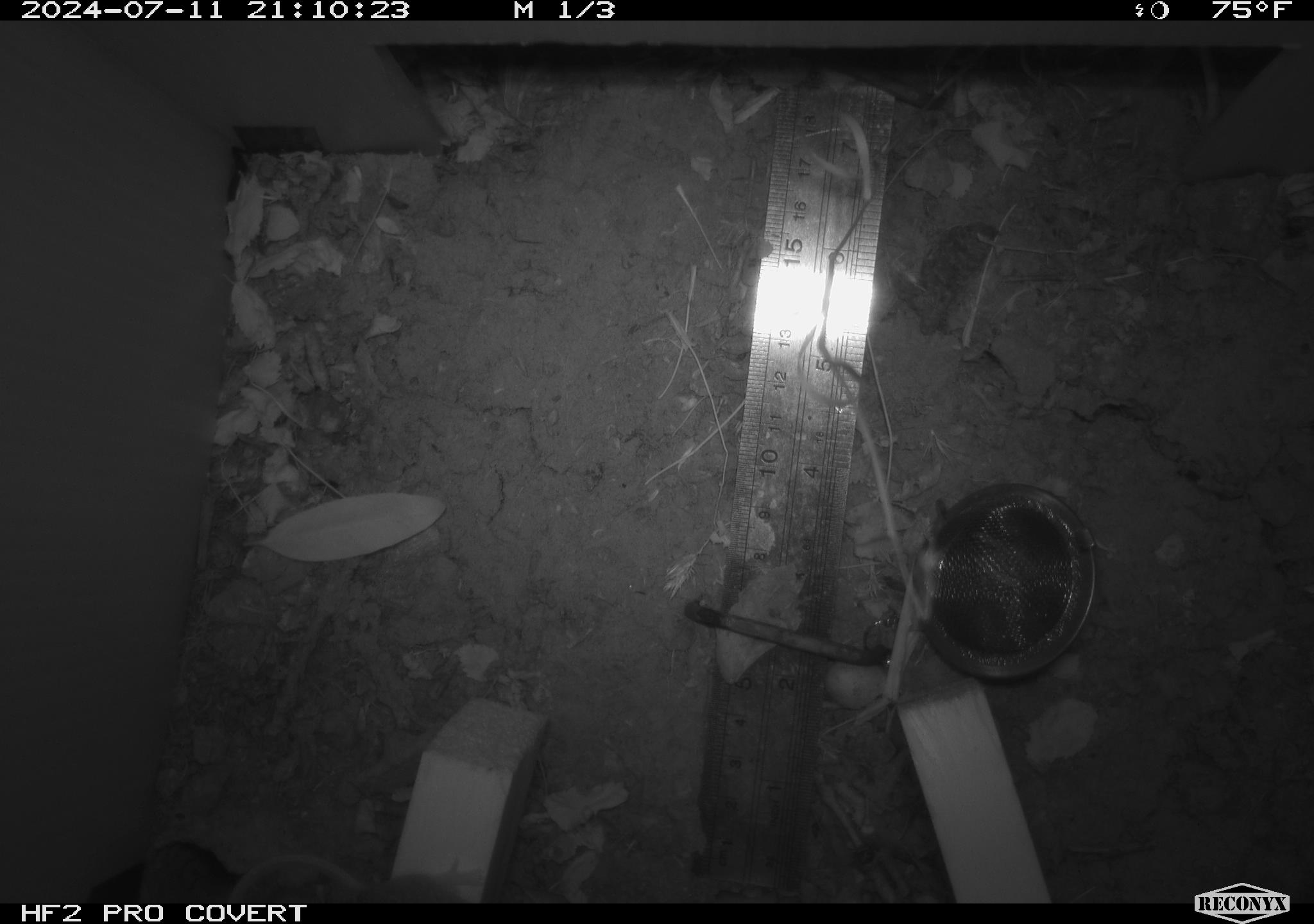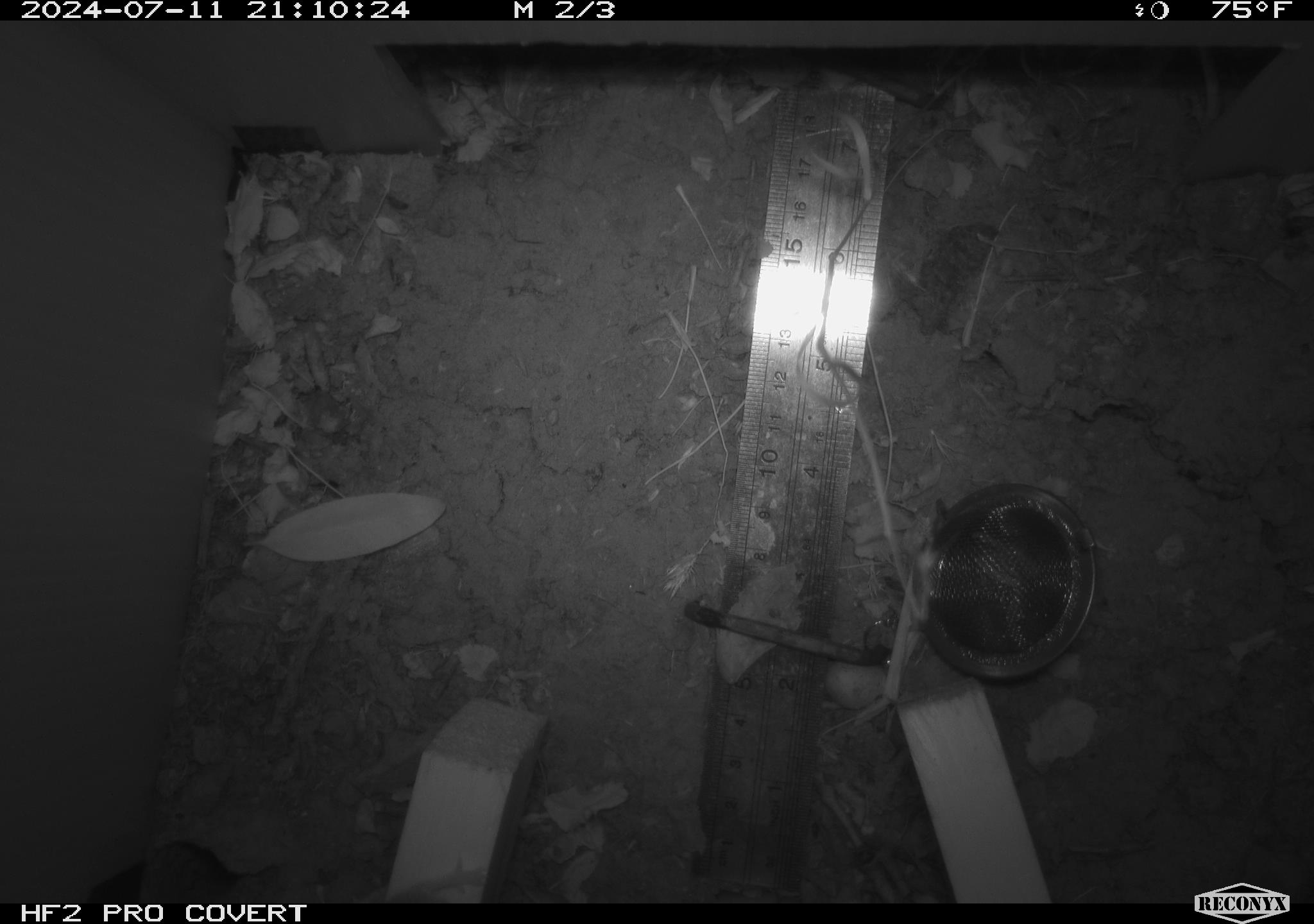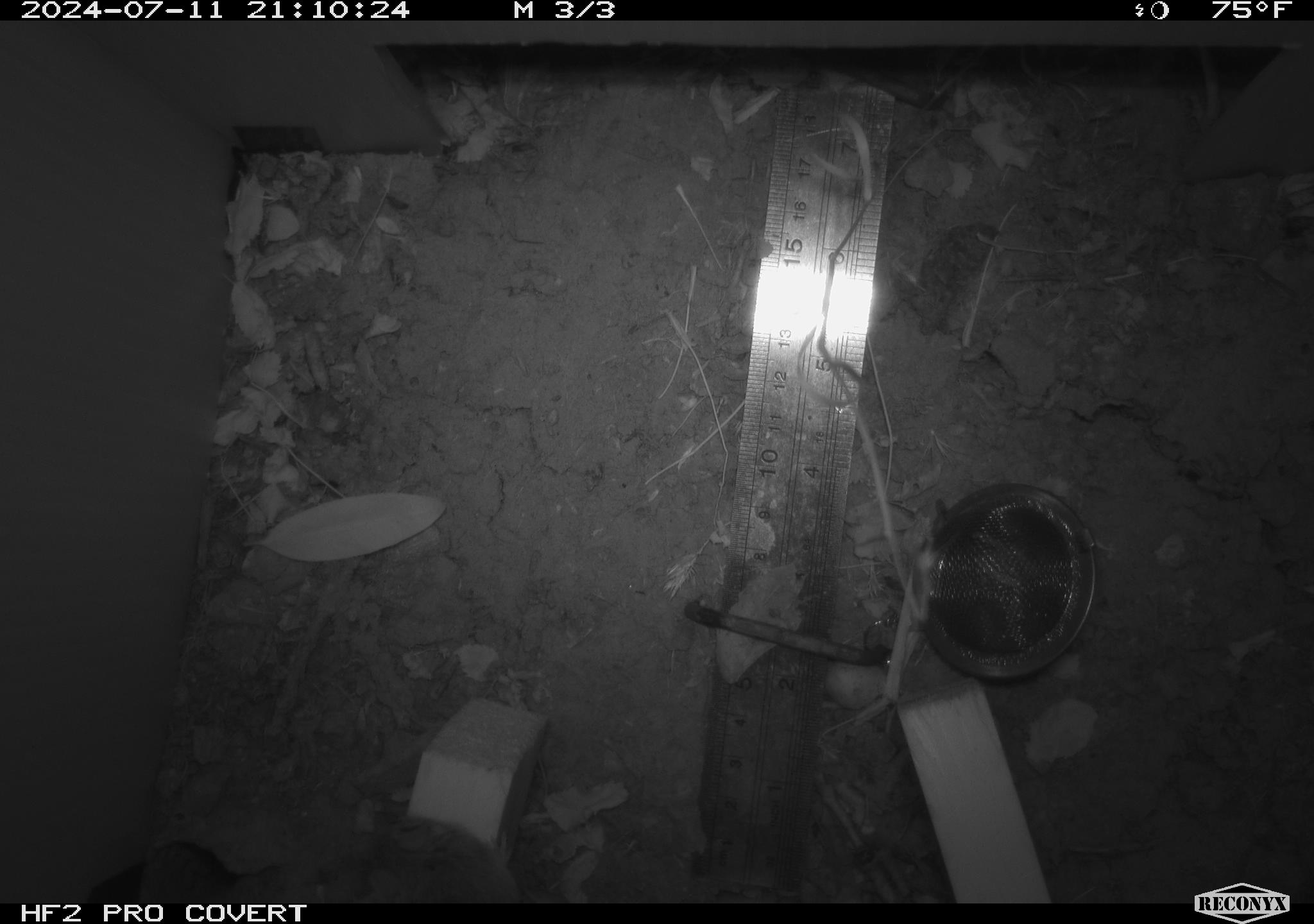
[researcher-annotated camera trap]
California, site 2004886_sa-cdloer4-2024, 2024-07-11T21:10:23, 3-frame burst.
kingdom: Animalia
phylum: Chordata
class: Mammalia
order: Rodentia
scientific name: Rodentia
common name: rodent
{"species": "rodent (Rodentia)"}